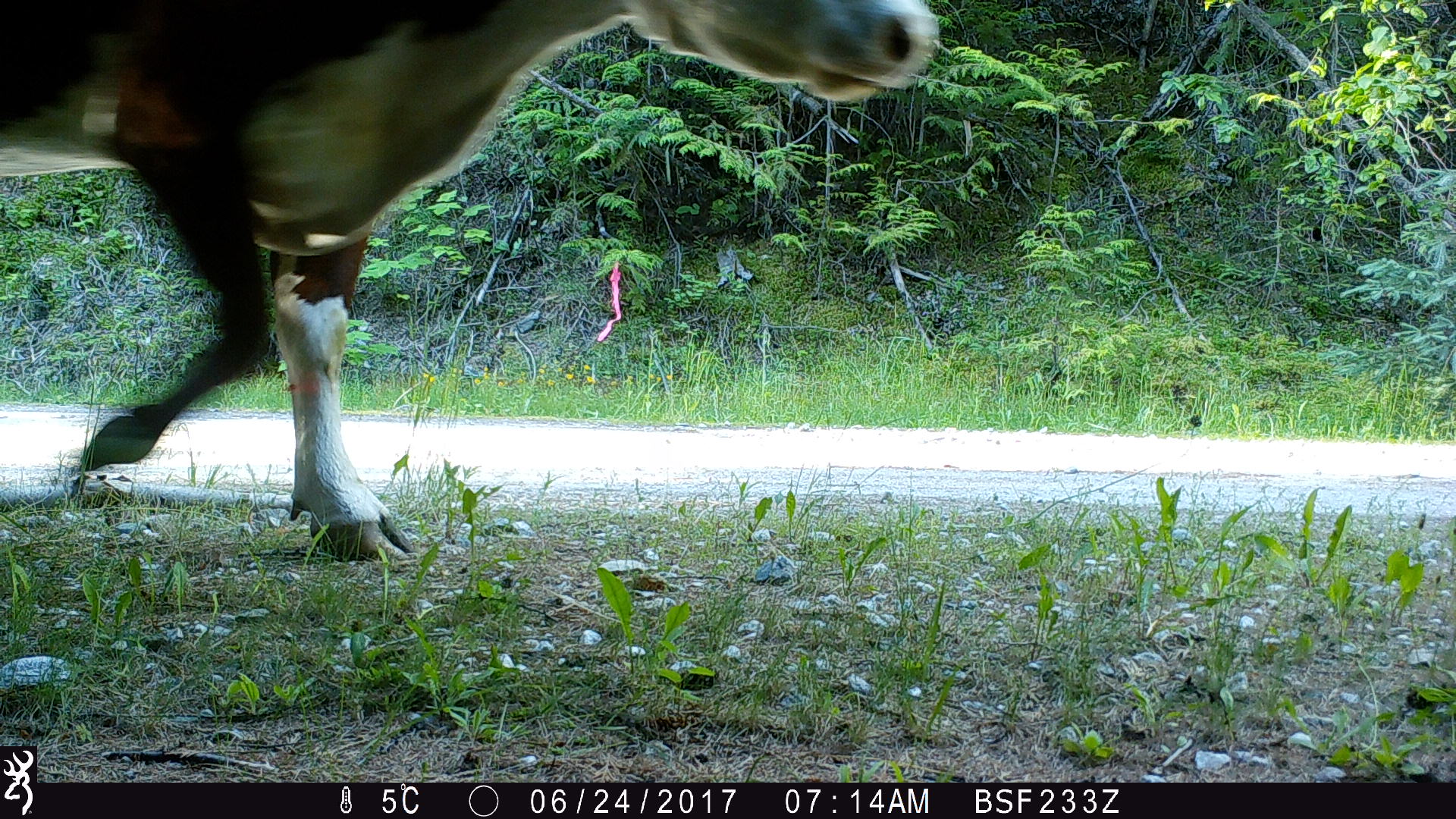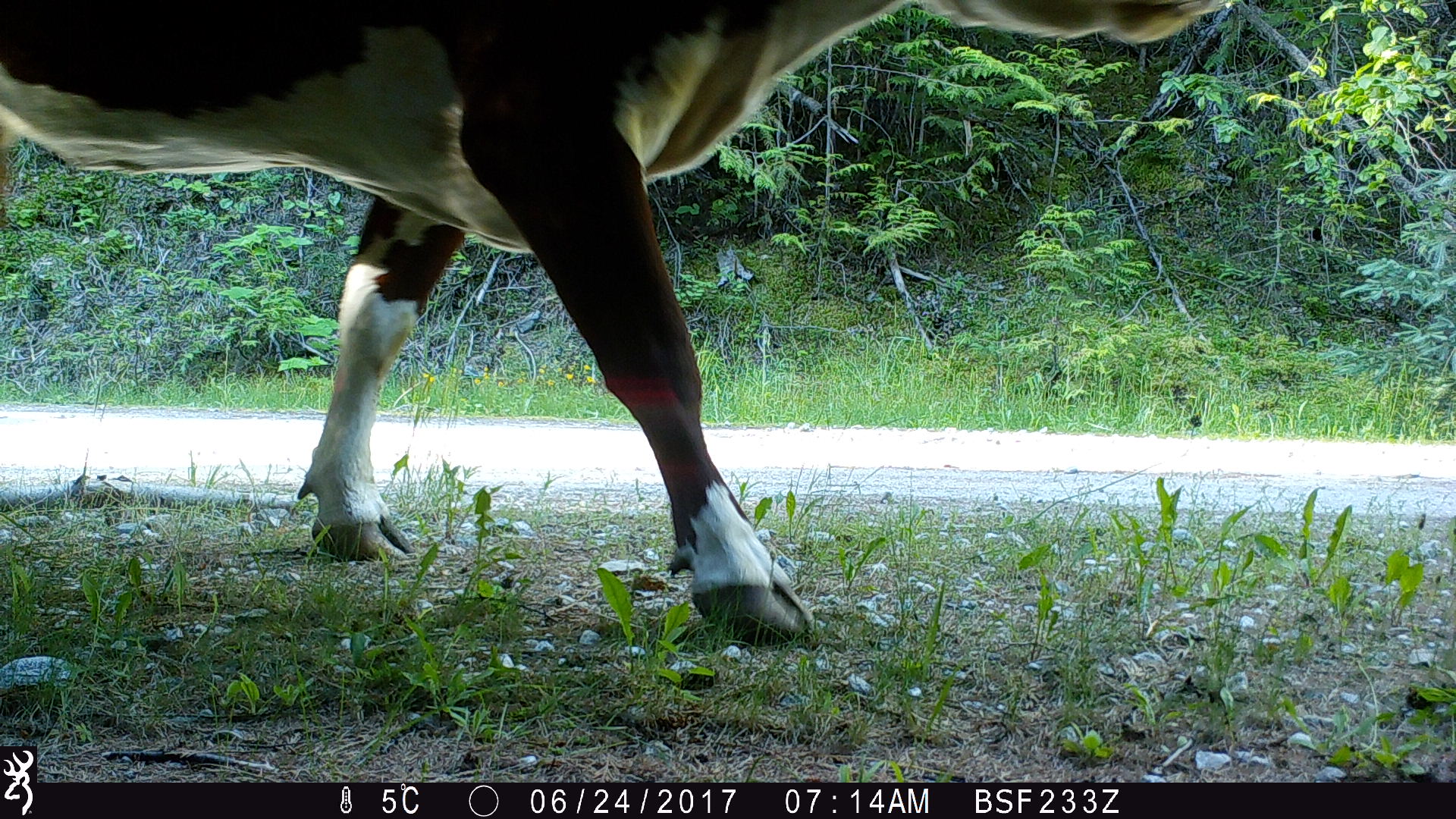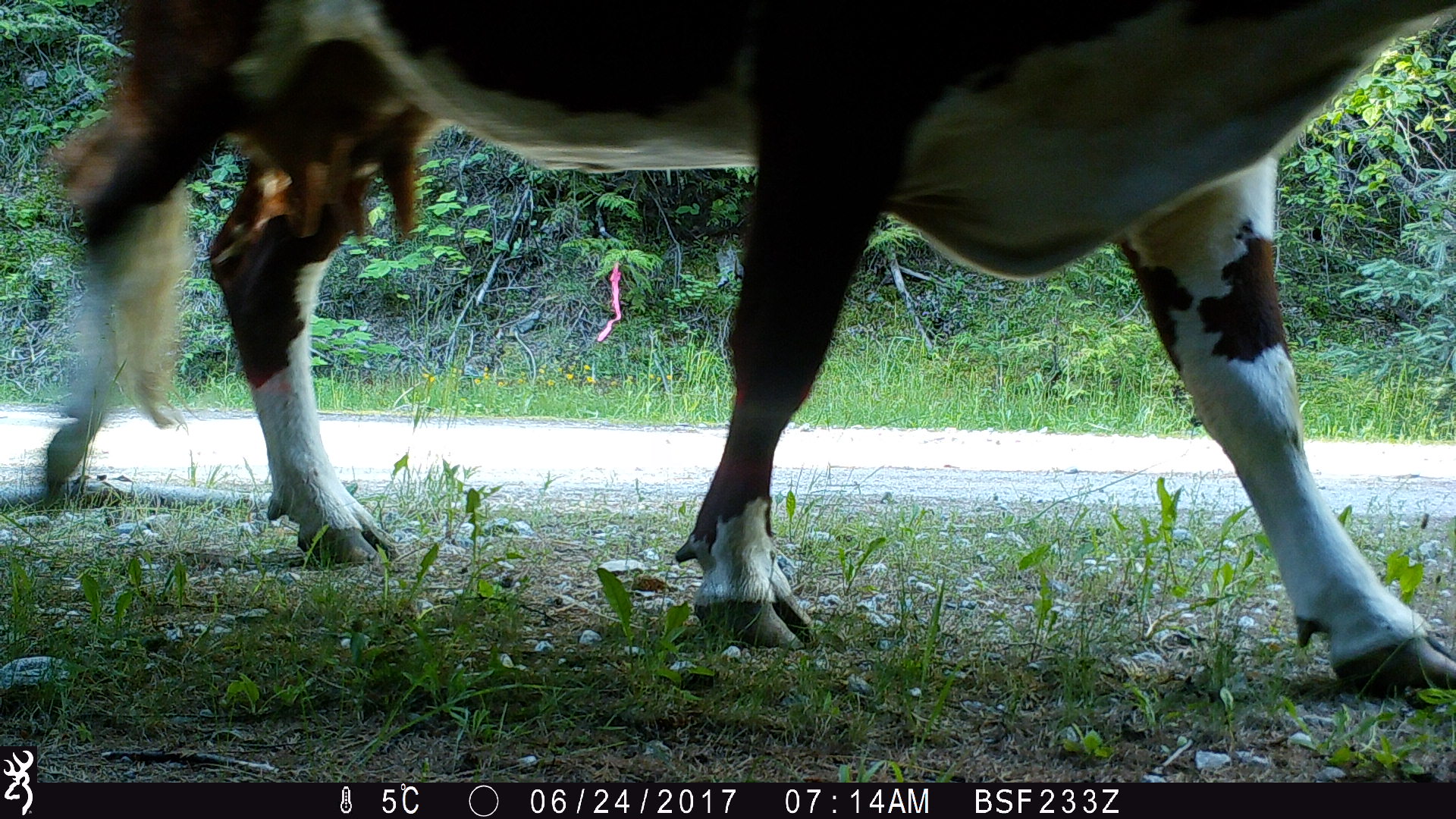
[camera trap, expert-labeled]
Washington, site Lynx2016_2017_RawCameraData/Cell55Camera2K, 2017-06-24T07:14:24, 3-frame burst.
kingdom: Animalia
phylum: Chordata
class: Mammalia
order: Artiodactyla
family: Bovidae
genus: Bos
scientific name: Bos taurus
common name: domestic cattle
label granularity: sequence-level